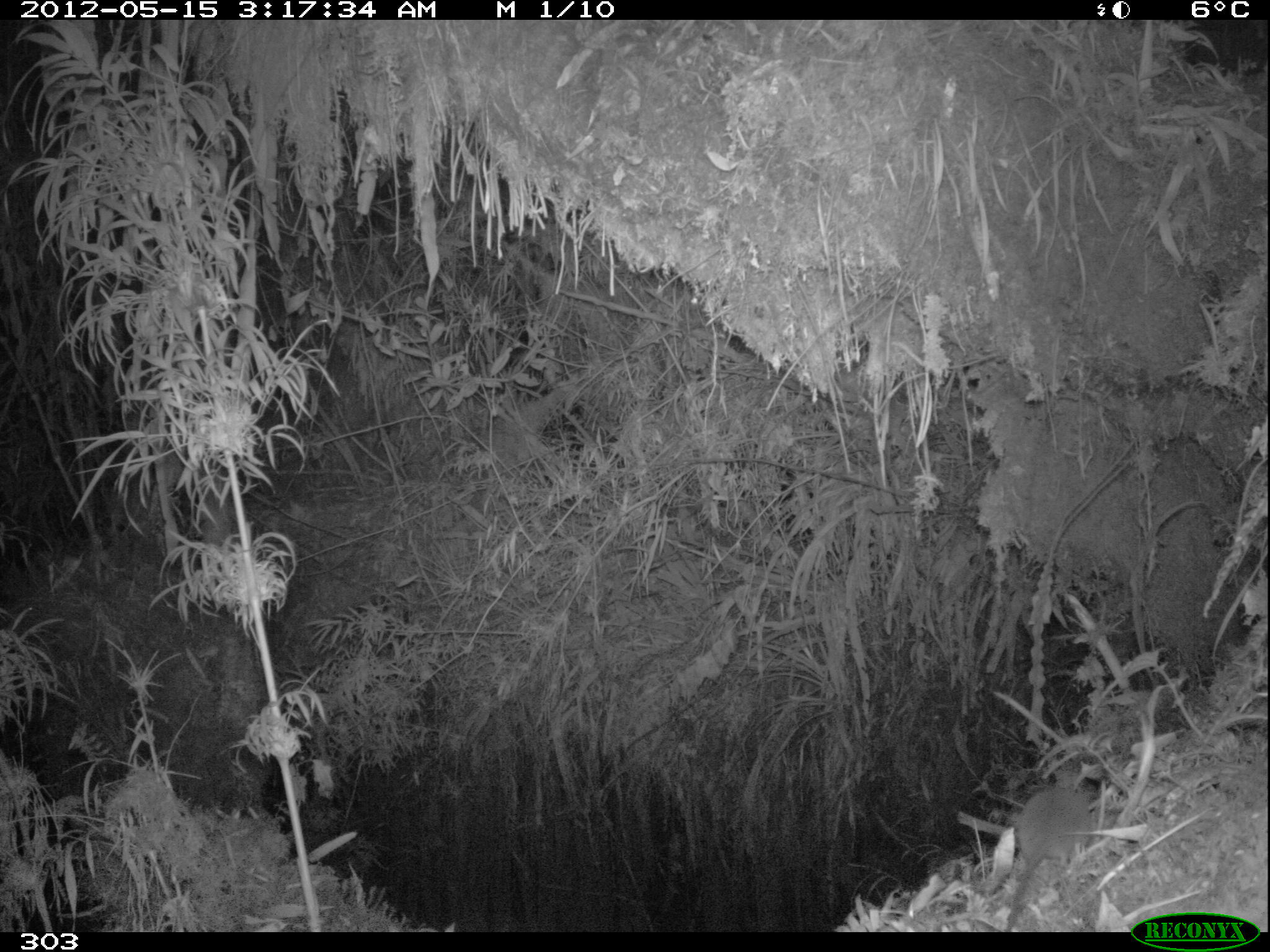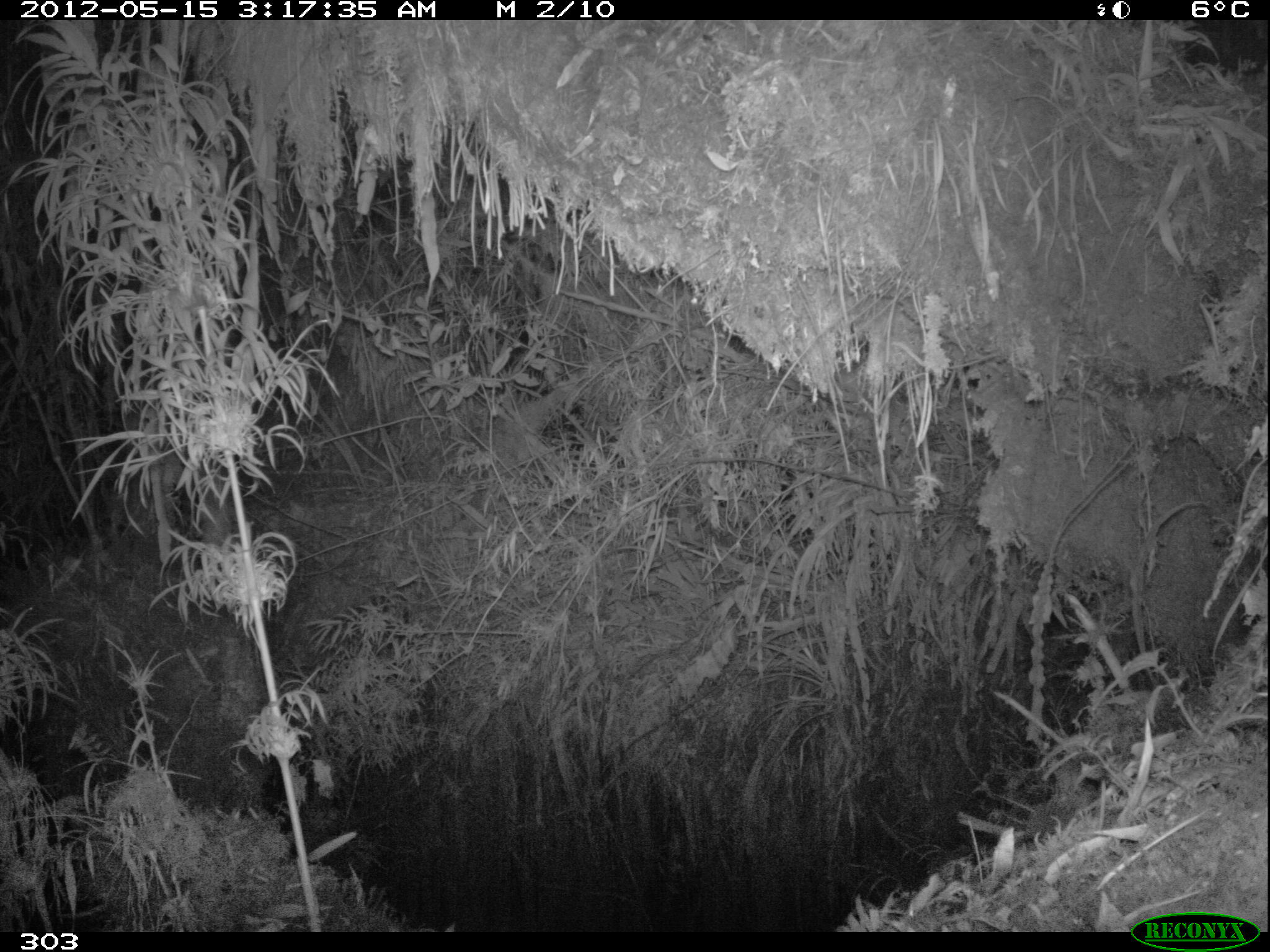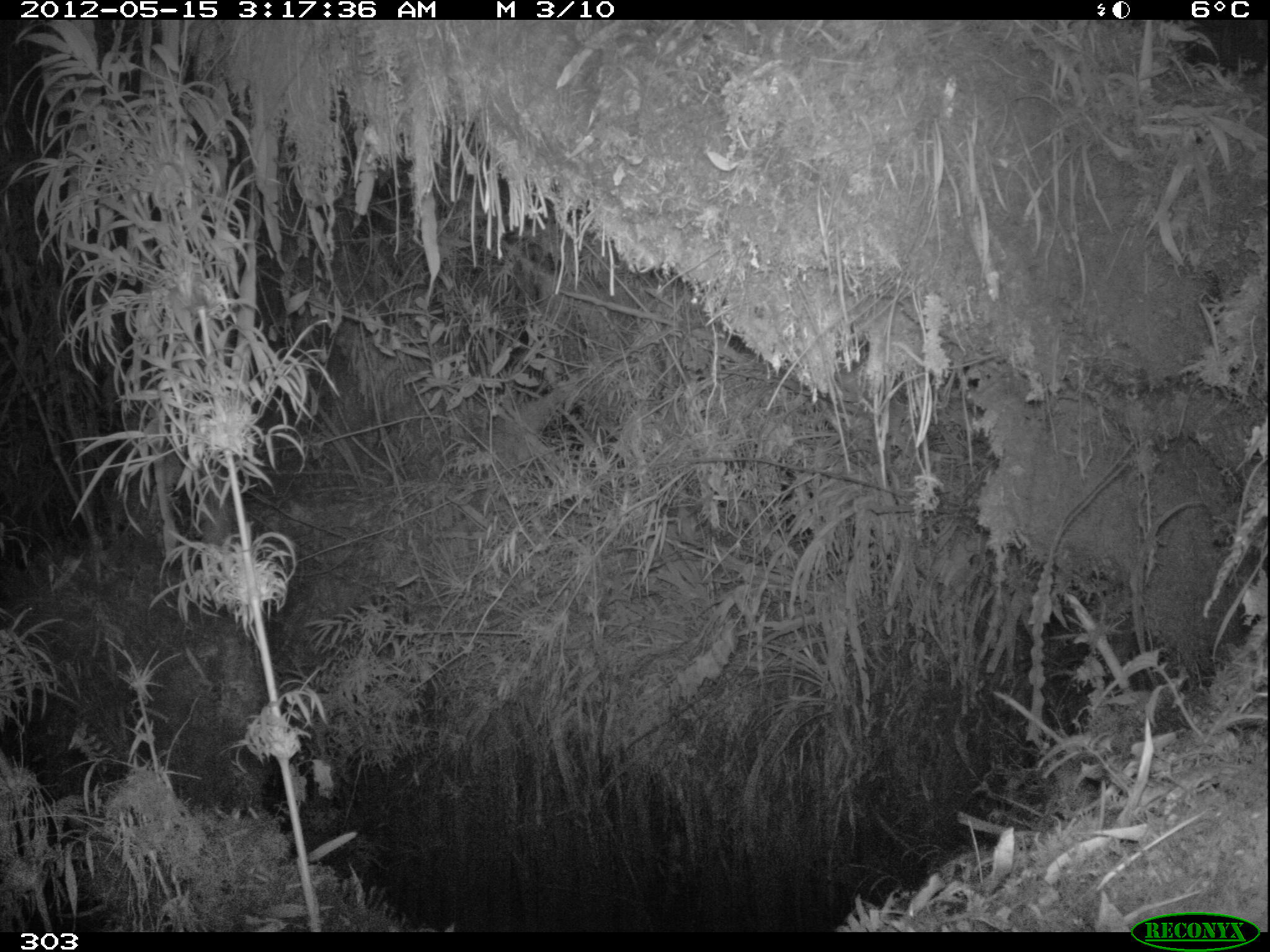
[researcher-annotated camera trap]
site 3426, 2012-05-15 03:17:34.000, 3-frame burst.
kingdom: Animalia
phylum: Chordata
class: Mammalia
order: Rodentia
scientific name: Rodentia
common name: rodents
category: unknown rodent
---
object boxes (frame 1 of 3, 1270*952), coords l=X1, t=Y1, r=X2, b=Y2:
unknown rodent: l=1005, t=785, r=1097, b=932